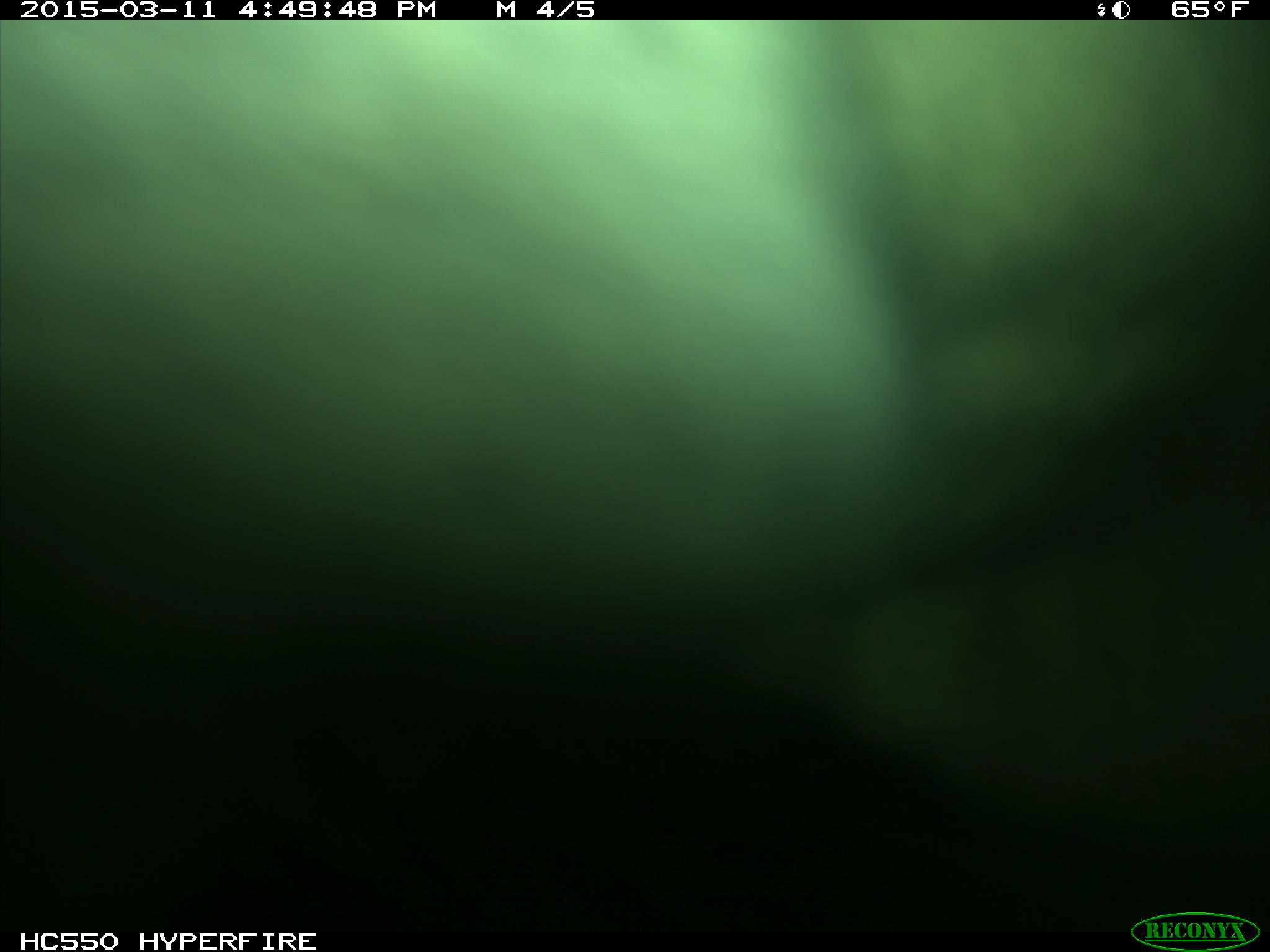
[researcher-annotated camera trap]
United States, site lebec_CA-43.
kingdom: Animalia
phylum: Chordata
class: Mammalia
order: Artiodactyla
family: Bovidae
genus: Bos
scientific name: Bos taurus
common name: domestic cow